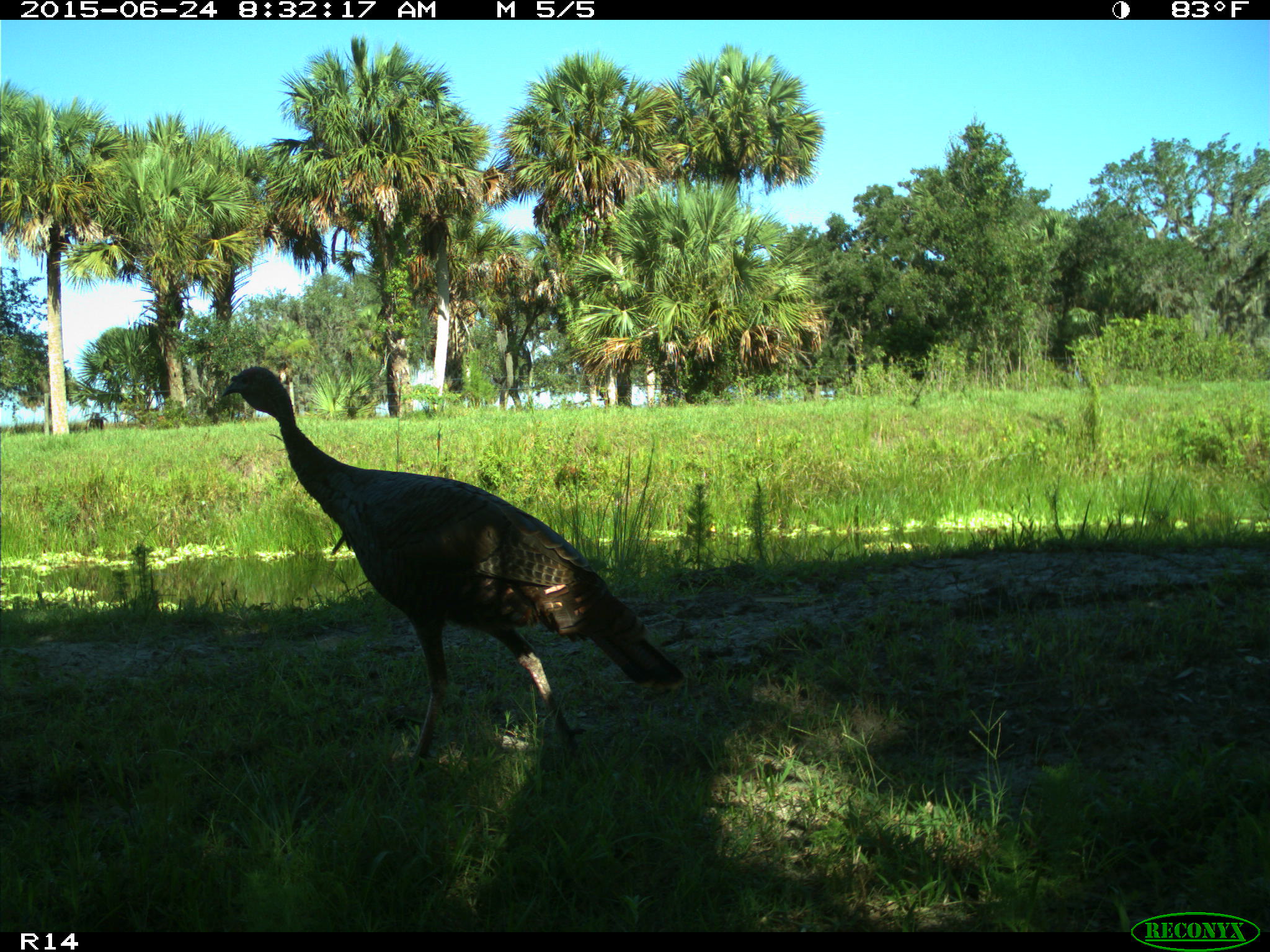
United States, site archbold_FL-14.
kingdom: Animalia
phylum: Chordata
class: Mammalia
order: Artiodactyla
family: Bovidae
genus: Bos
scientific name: Bos taurus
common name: domestic cow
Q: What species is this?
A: Bos taurus (domestic cow).